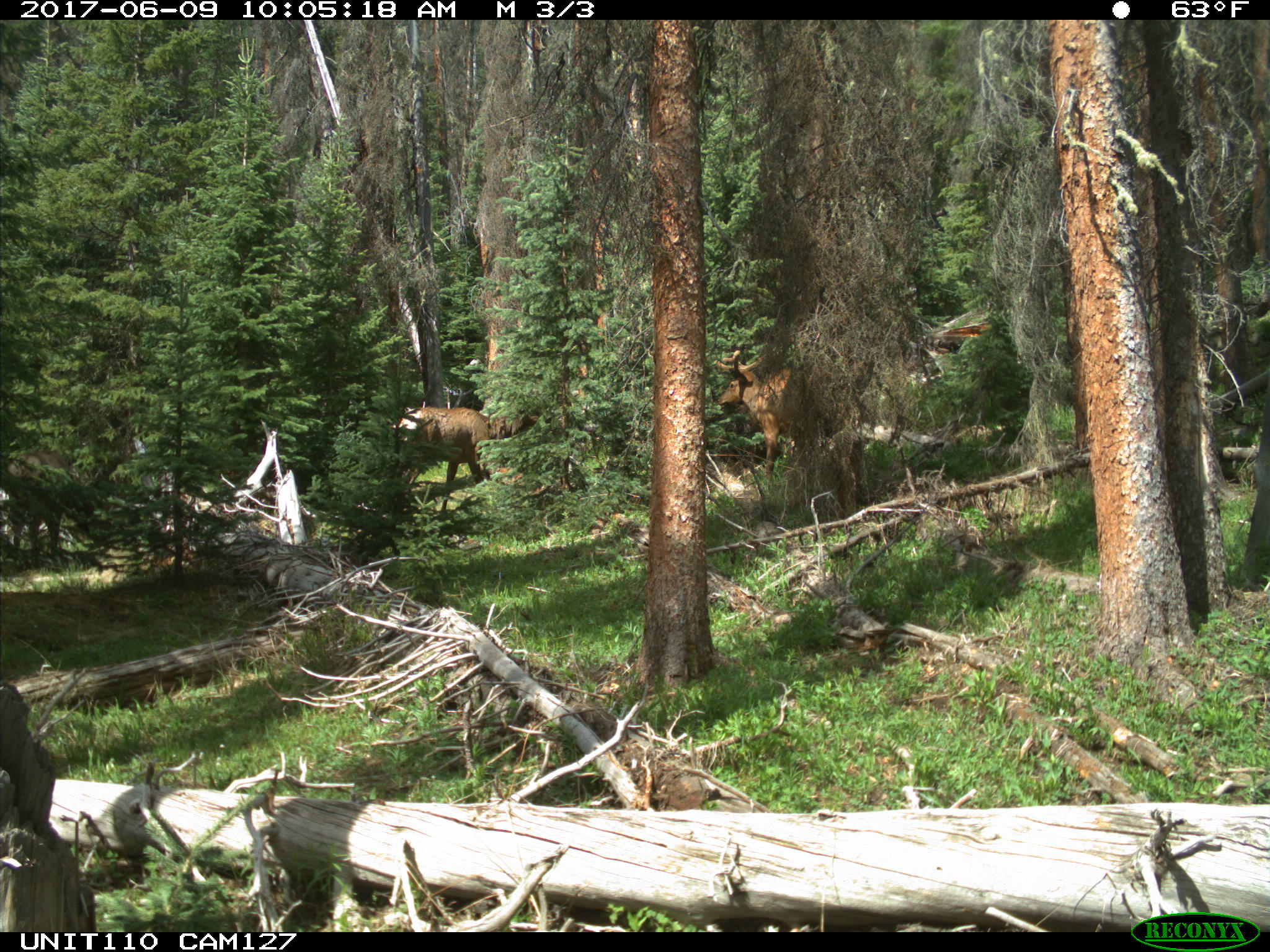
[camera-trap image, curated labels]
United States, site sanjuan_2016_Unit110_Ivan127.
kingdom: Animalia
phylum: Chordata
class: Mammalia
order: Artiodactyla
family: Cervidae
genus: Cervus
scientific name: Cervus elaphus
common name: red deer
Cervus elaphus (red deer).